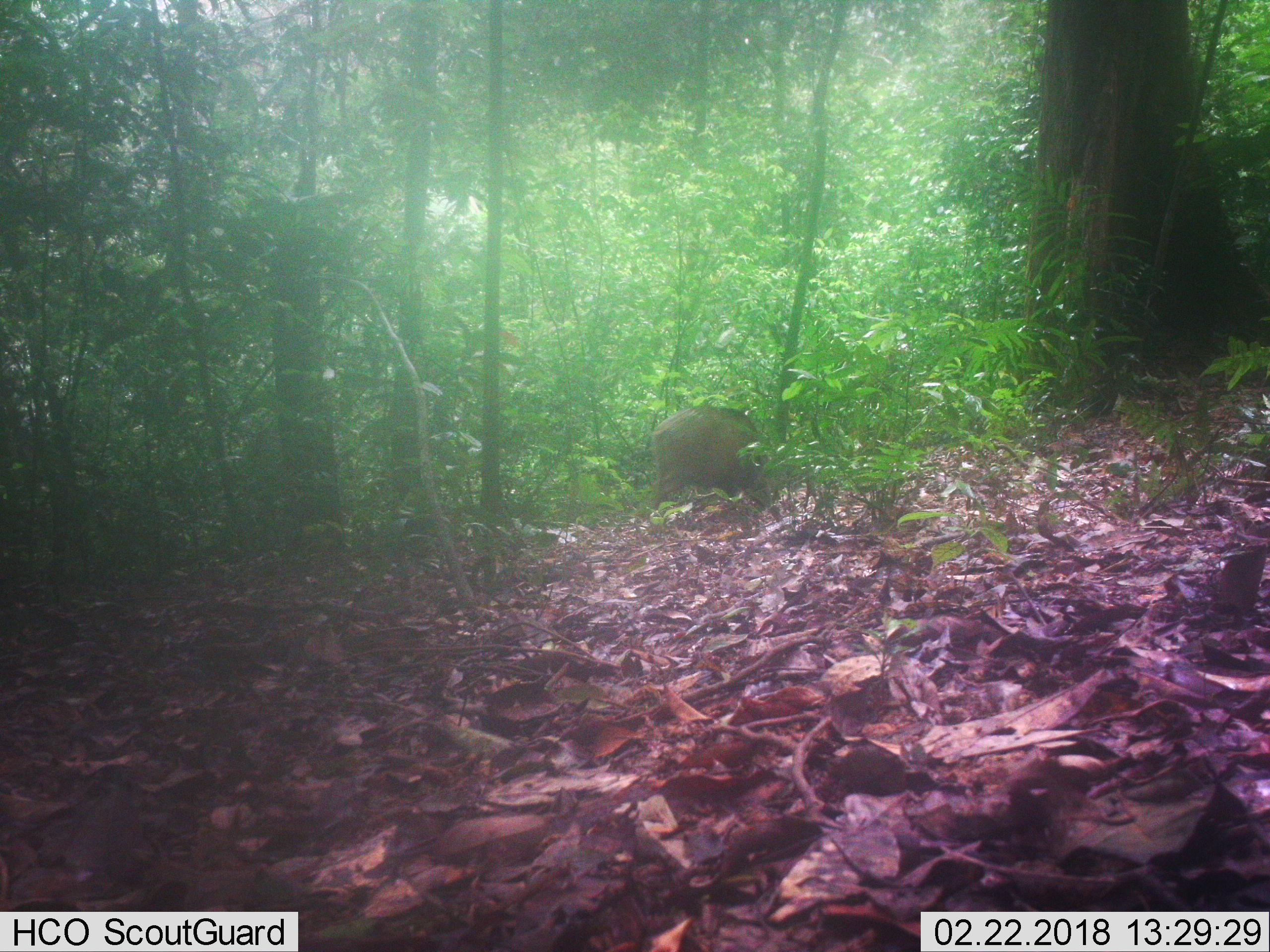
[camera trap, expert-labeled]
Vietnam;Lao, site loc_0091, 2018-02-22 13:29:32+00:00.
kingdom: Animalia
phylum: Chordata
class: Mammalia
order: Artiodactyla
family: Suidae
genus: Sus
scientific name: Sus scrofa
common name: eurasian wild pig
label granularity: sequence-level